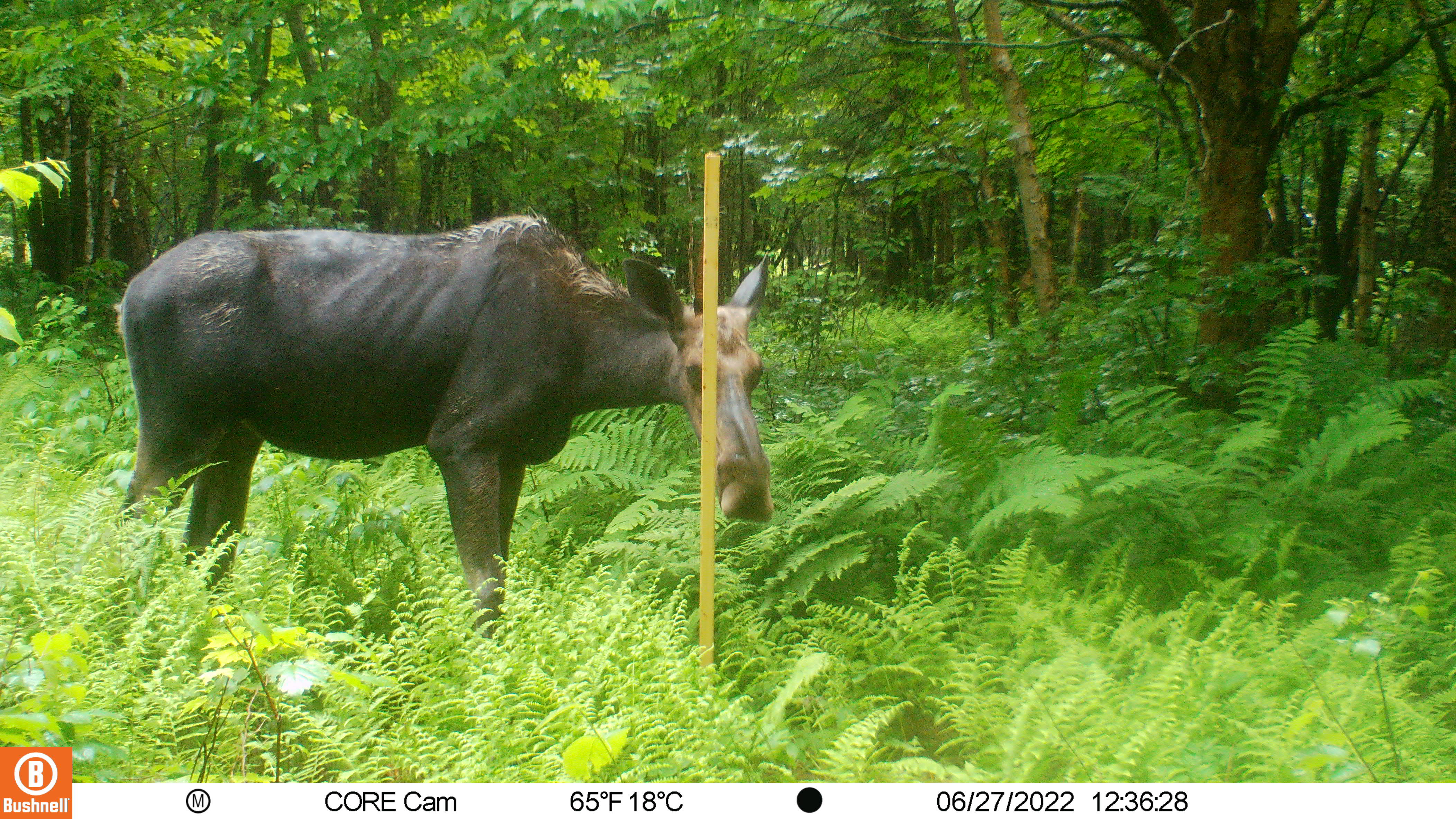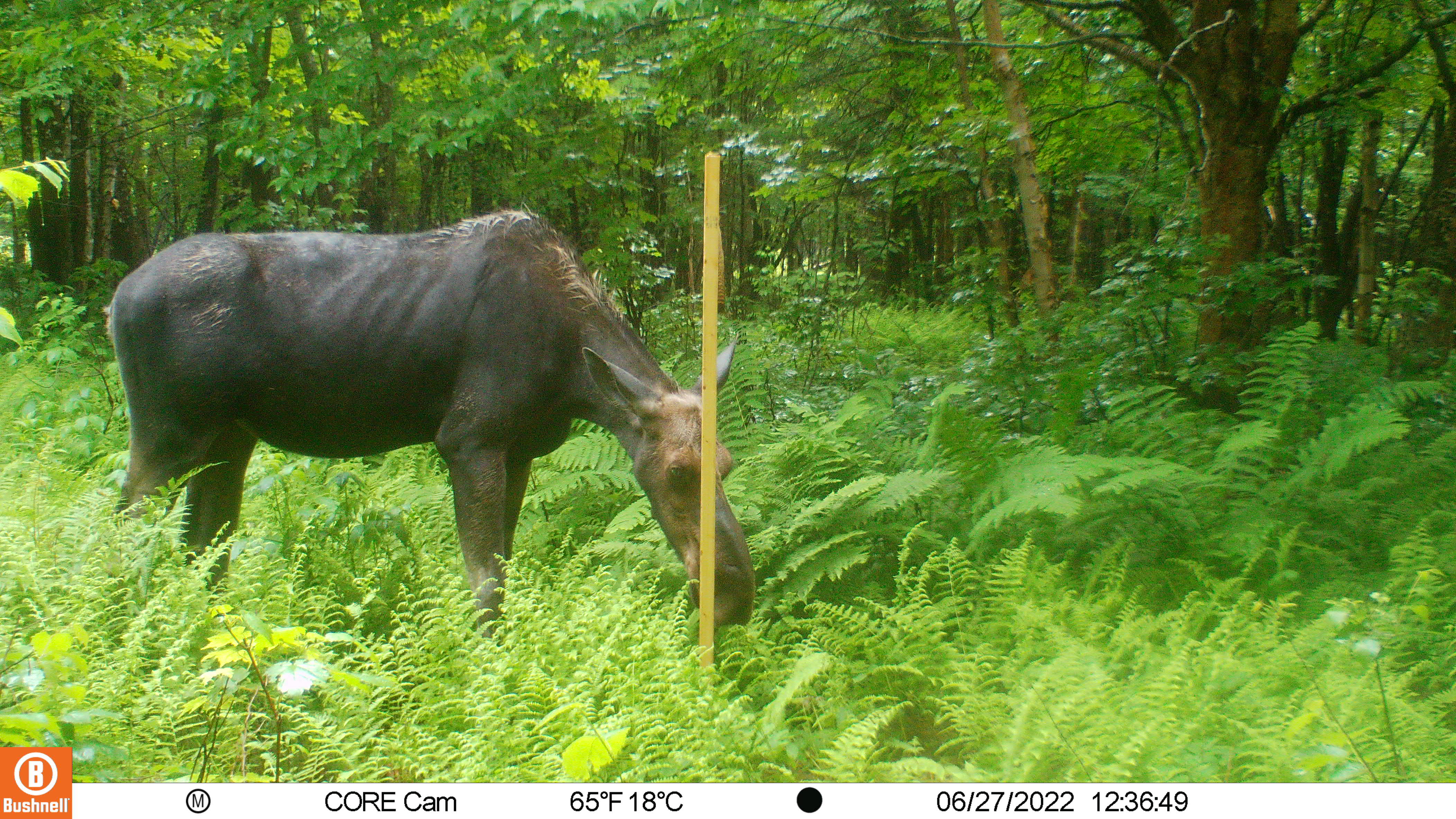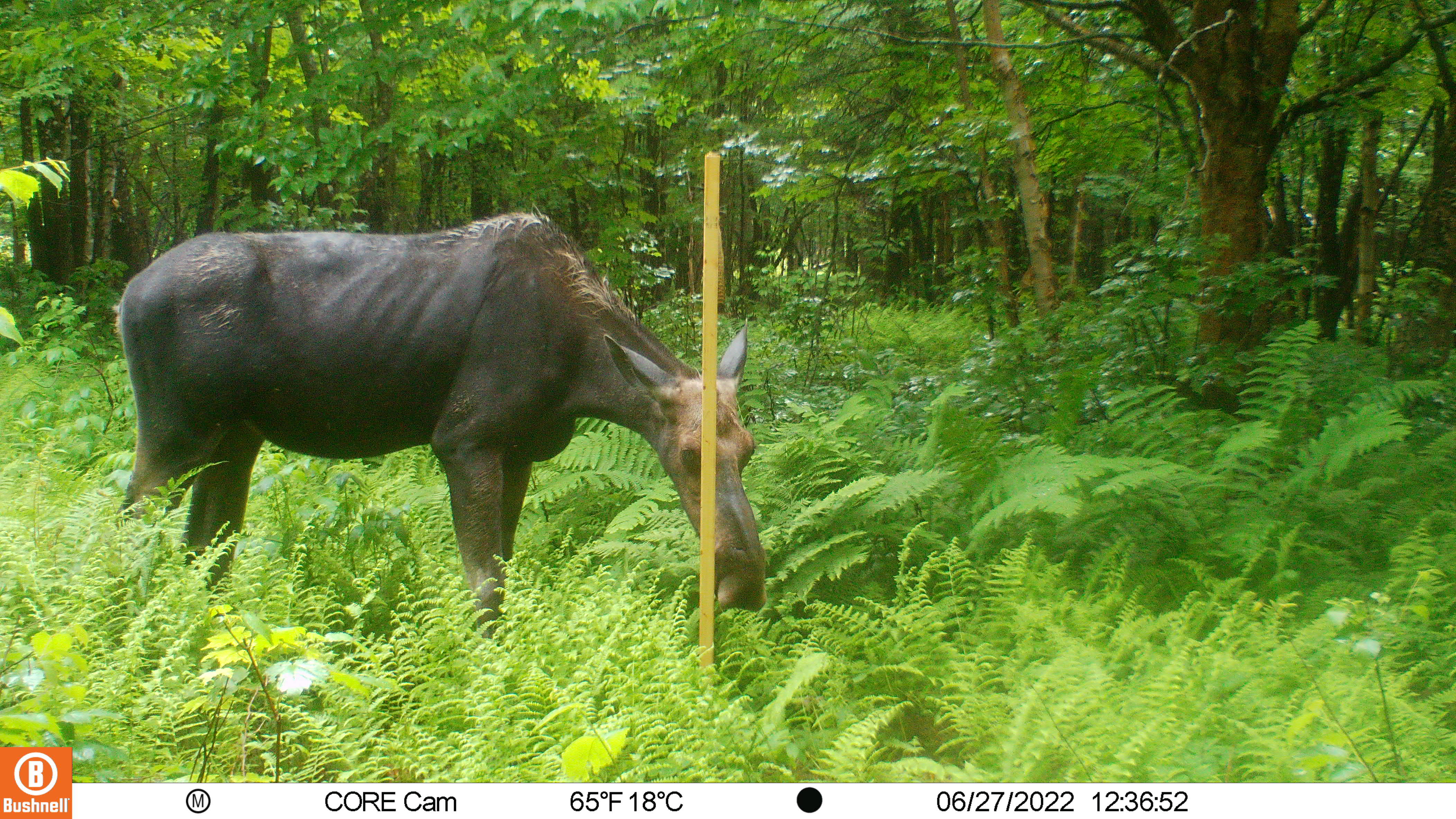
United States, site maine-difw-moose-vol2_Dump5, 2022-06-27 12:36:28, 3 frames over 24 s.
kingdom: Animalia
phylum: Chordata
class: Mammalia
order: Artiodactyla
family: Cervidae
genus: Alces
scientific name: Alces alces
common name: moose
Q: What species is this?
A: Moose (Alces alces).